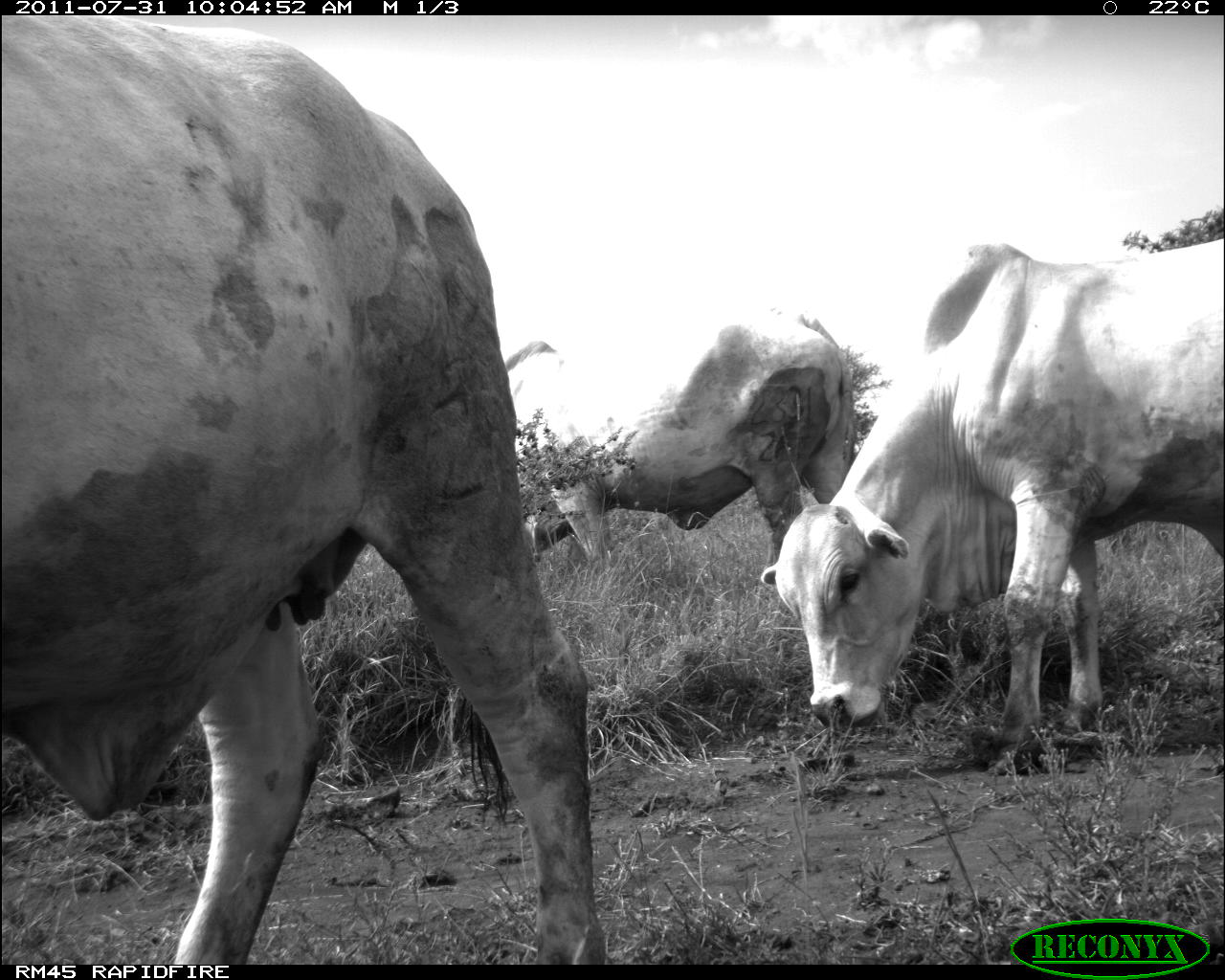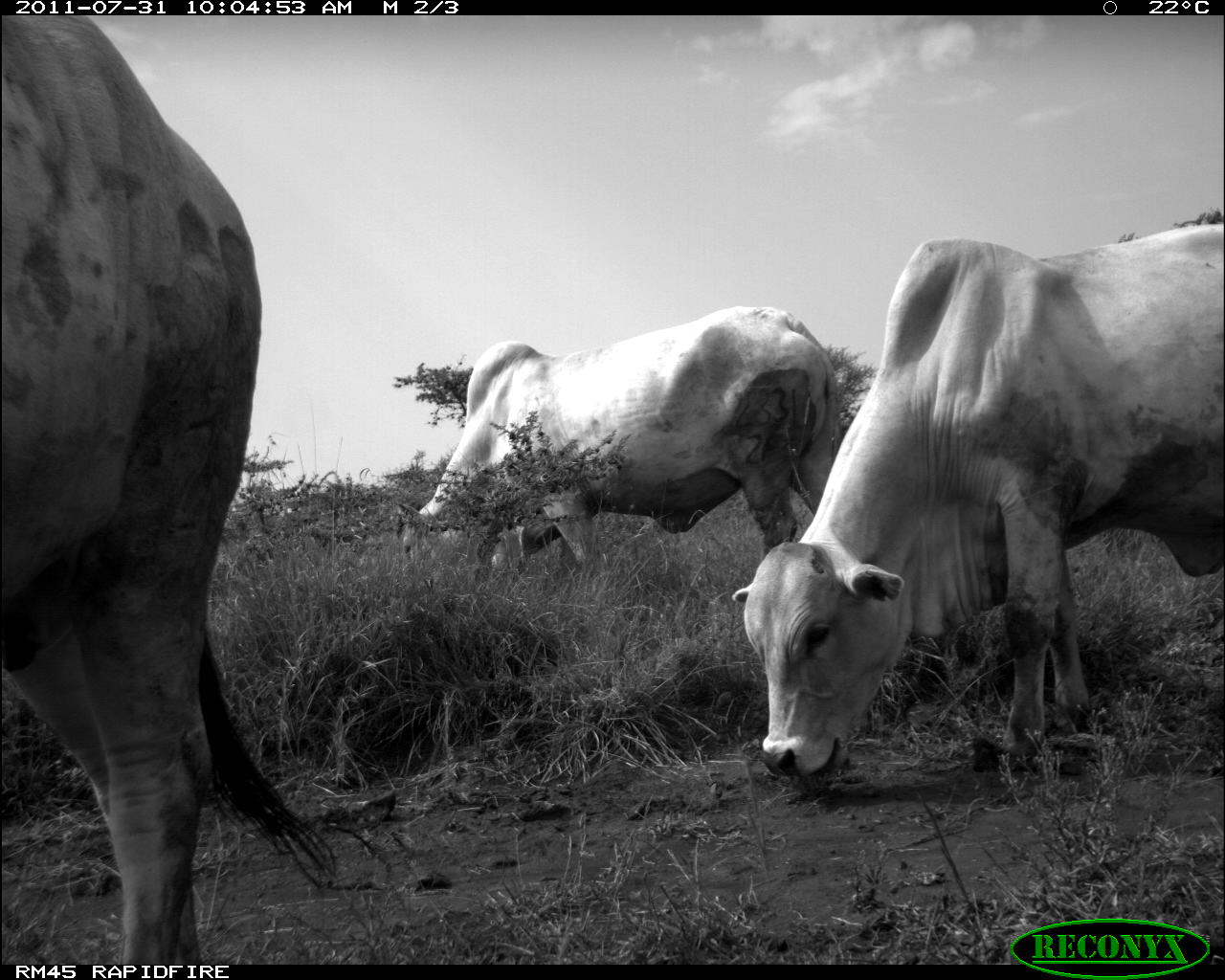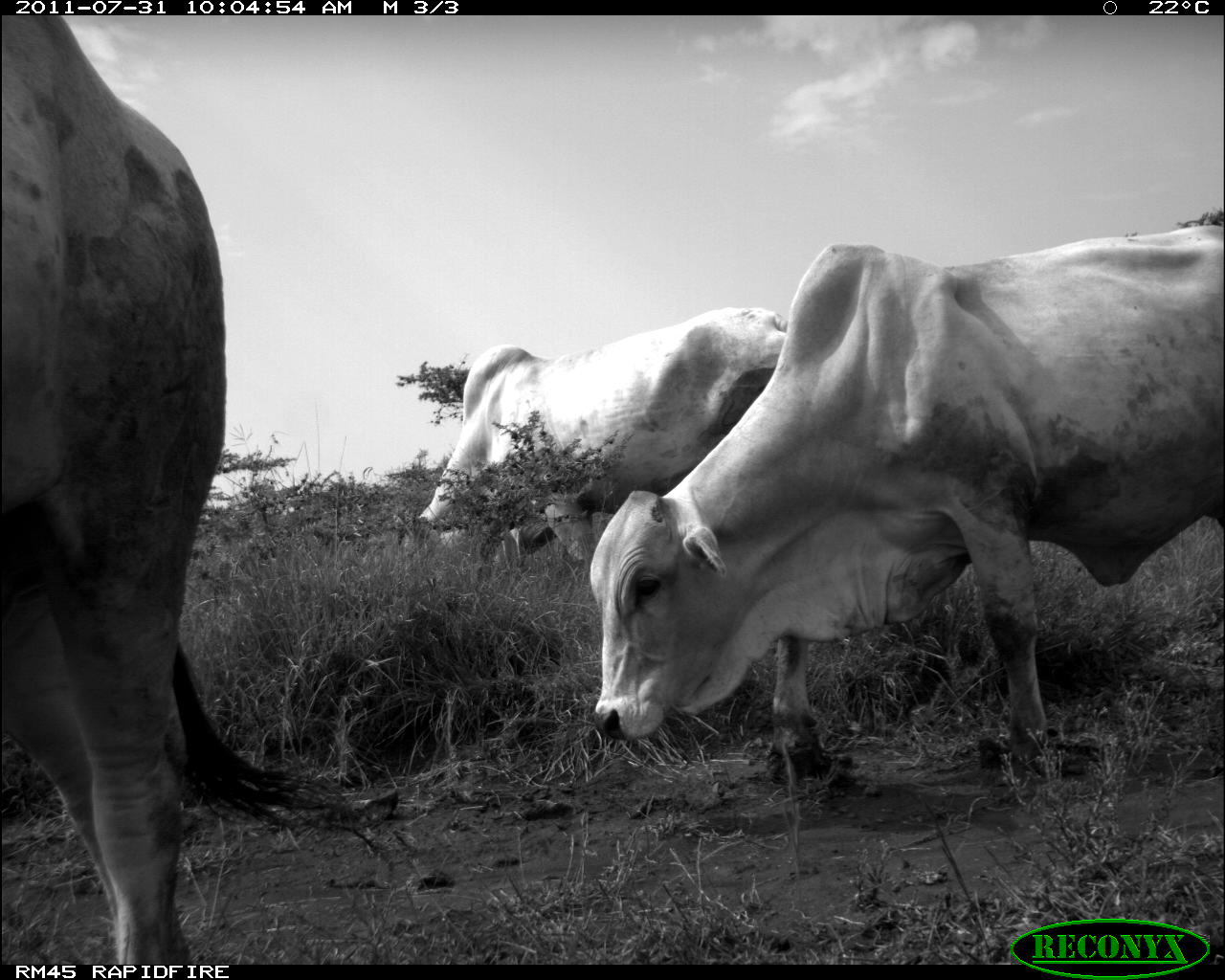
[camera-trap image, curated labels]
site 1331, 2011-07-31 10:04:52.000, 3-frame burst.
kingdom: Animalia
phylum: Chordata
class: Mammalia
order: Artiodactyla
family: Bovidae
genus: Bos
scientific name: Bos taurus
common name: domestic cattle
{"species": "Bos taurus (domestic cattle)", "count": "3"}